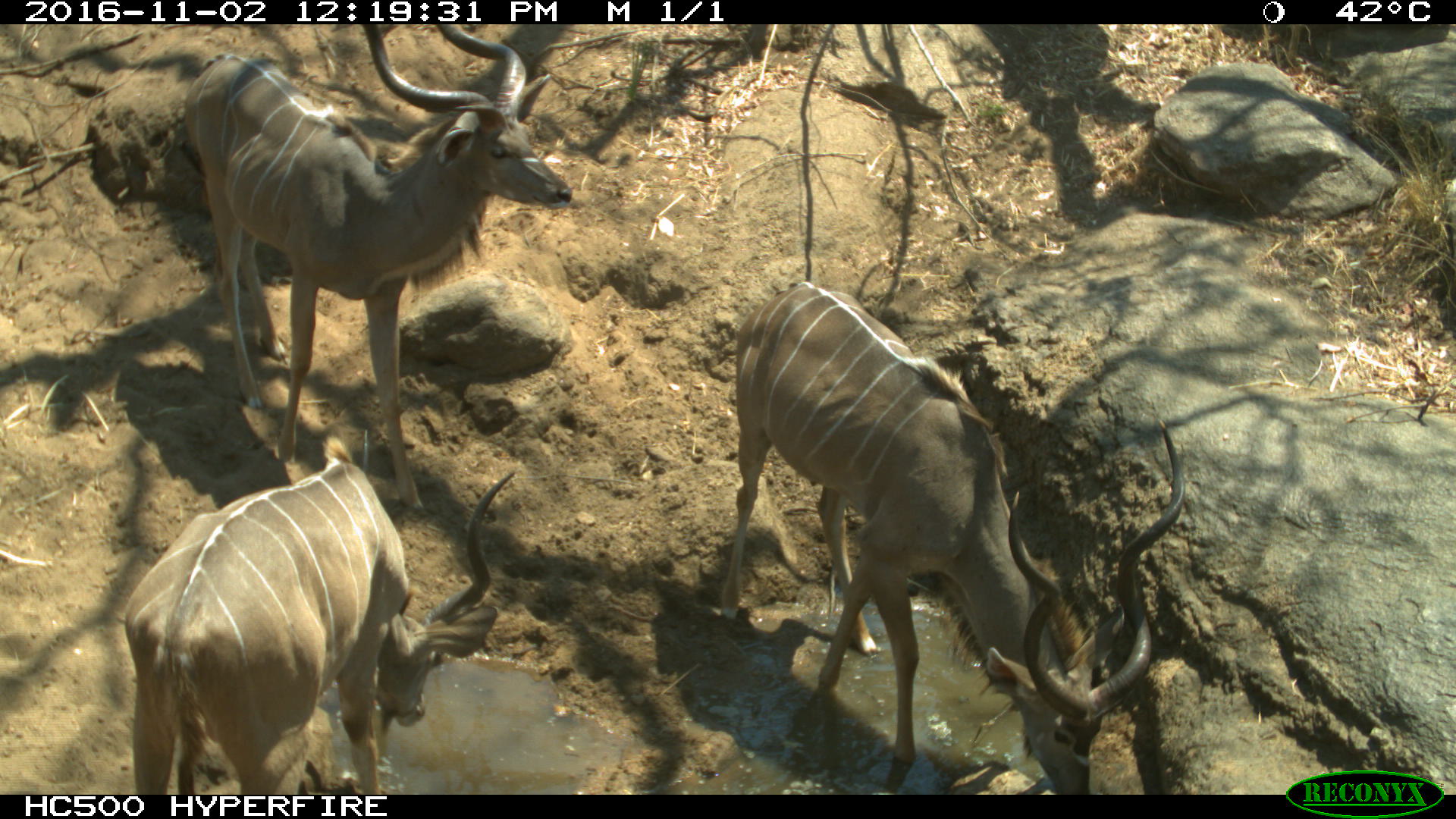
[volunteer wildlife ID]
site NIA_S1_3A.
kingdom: Animalia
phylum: Chordata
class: Mammalia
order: Artiodactyla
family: Bovidae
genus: Tragelaphus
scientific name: Tragelaphus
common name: kudu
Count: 3.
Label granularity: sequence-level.